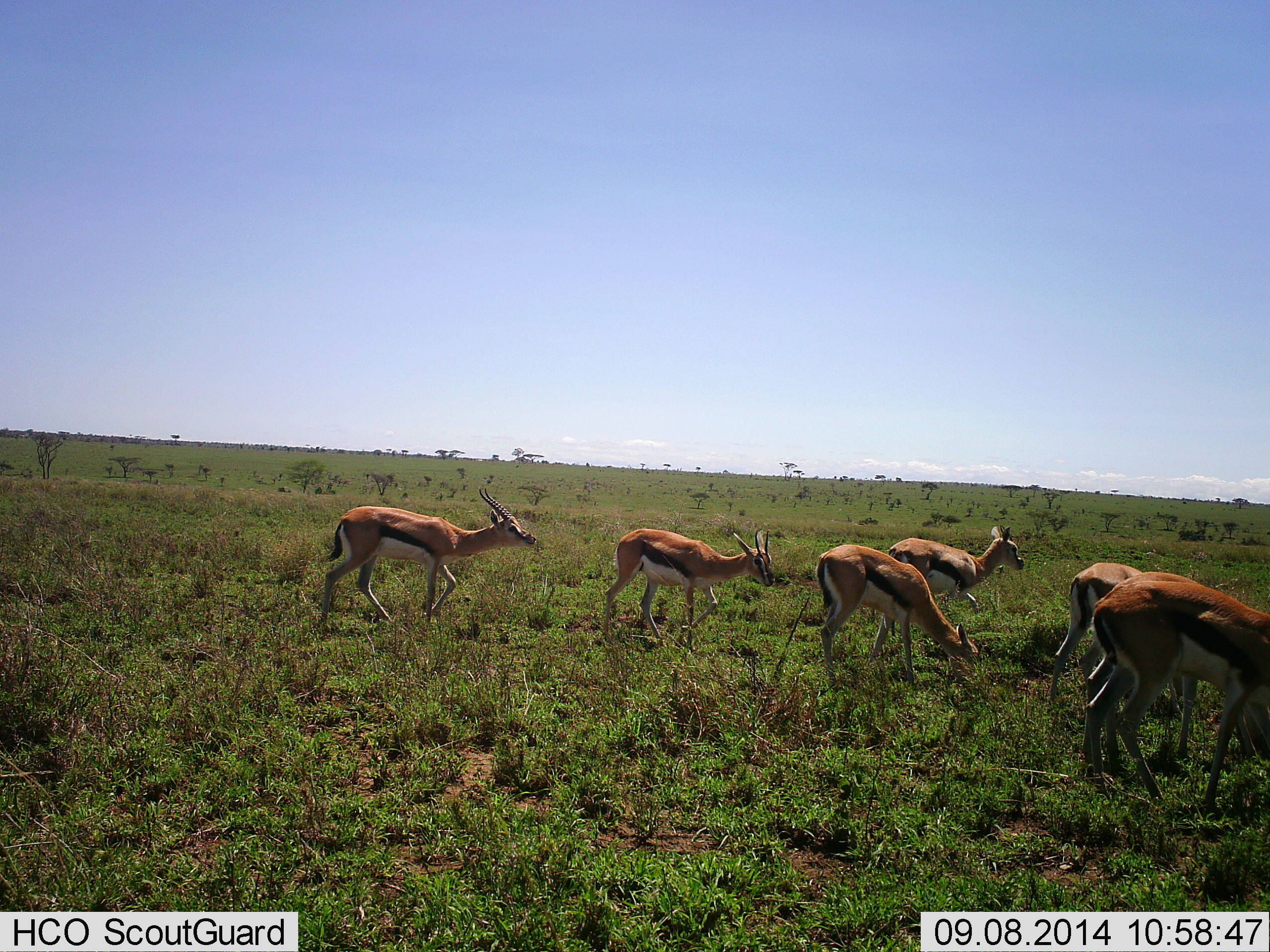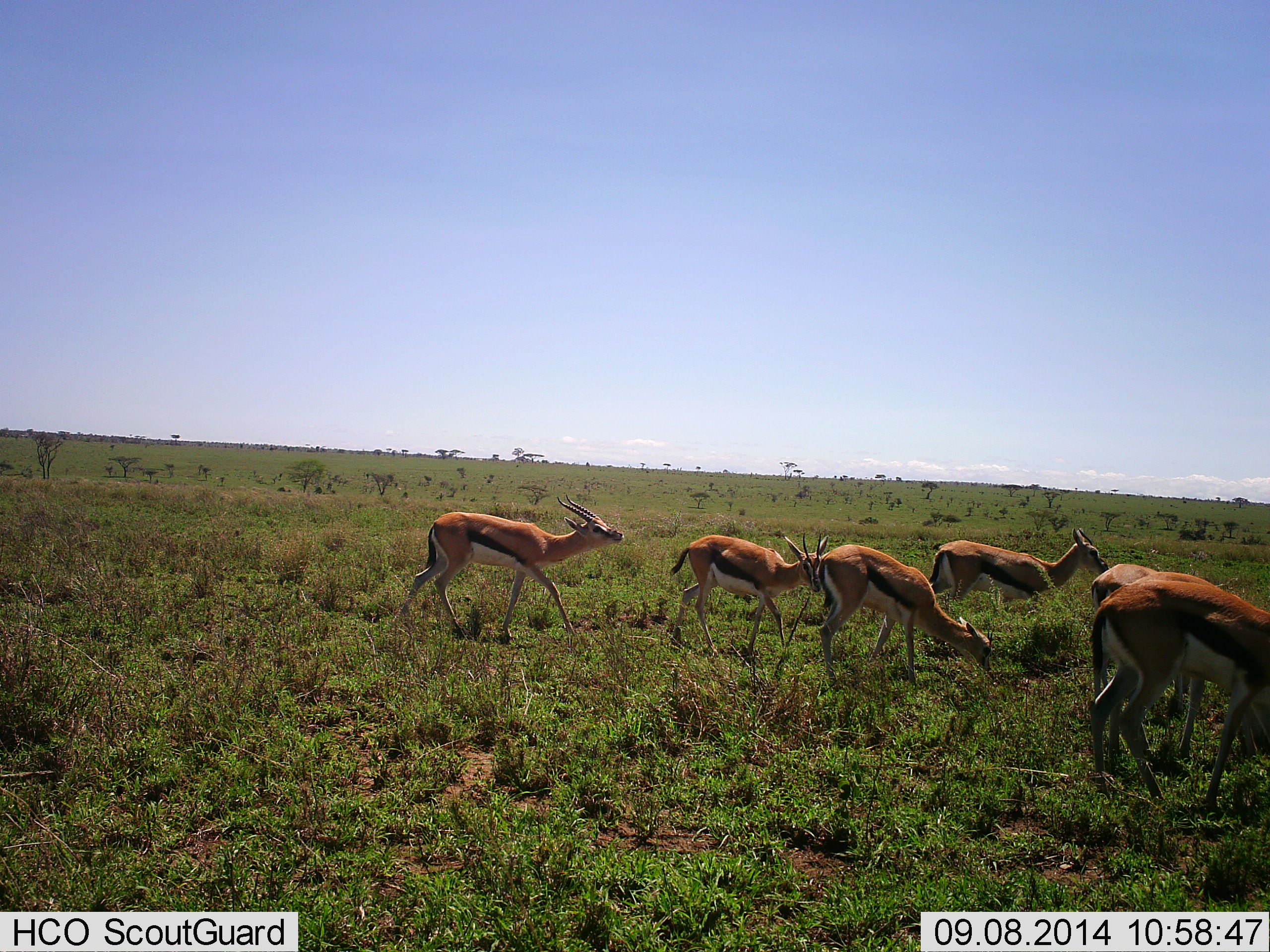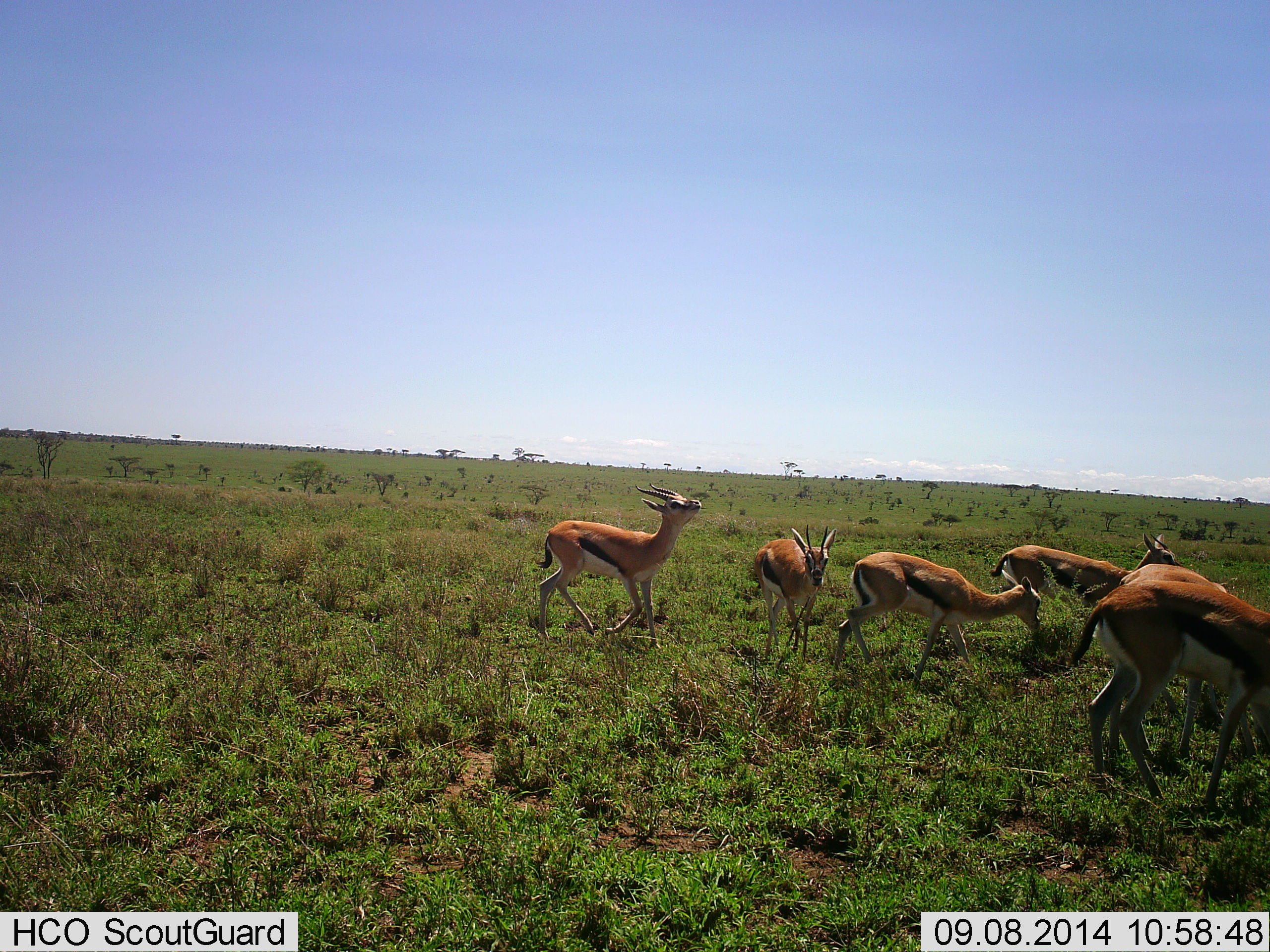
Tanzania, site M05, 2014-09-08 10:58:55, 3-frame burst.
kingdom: Animalia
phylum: Chordata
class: Mammalia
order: Artiodactyla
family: Bovidae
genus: Eudorcas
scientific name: Eudorcas thomsonii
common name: thomson's gazelle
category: gazellethomsons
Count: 6.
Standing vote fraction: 40%.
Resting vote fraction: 0%.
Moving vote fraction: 80%.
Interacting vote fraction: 10%.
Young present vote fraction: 0%.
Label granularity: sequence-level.